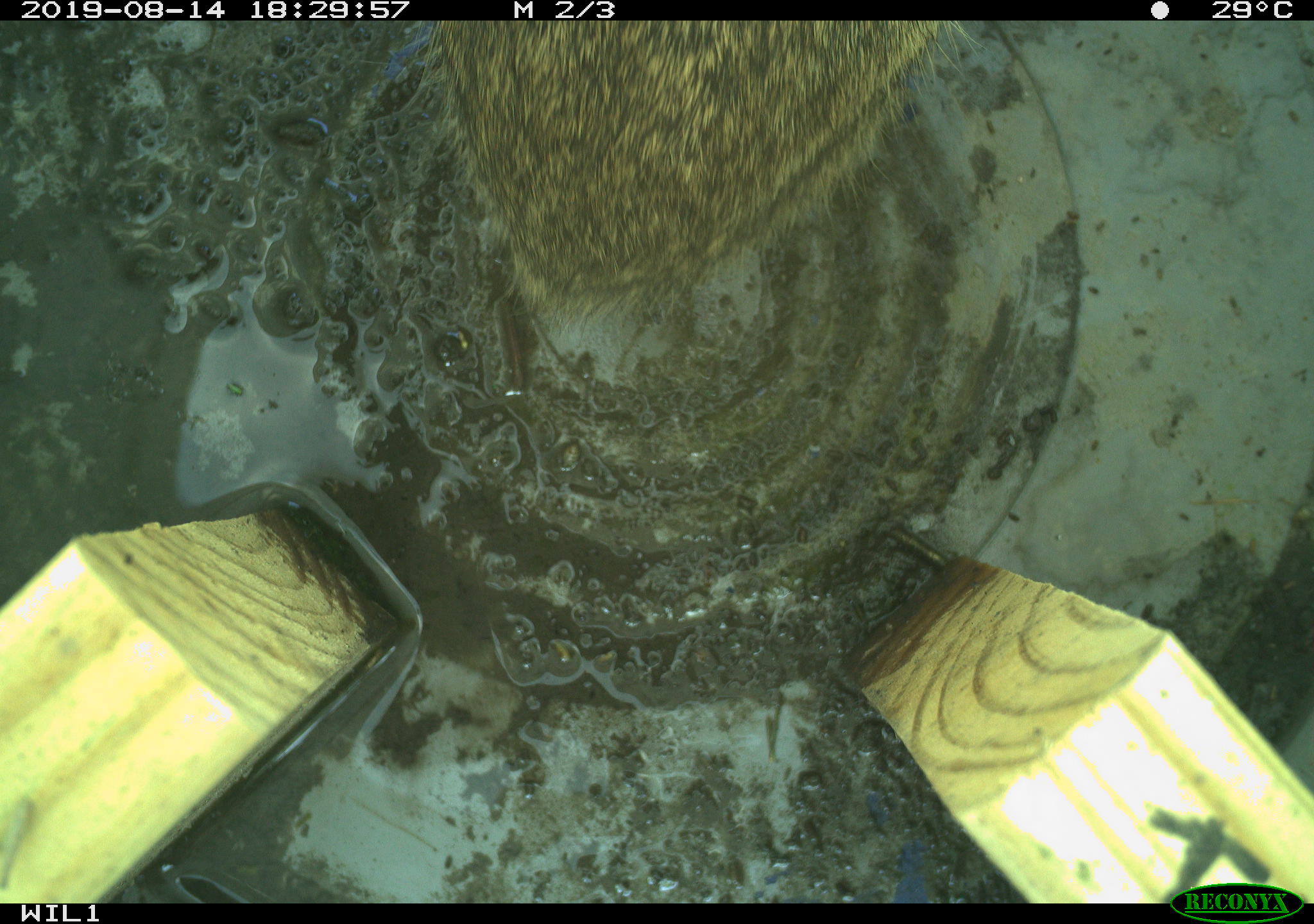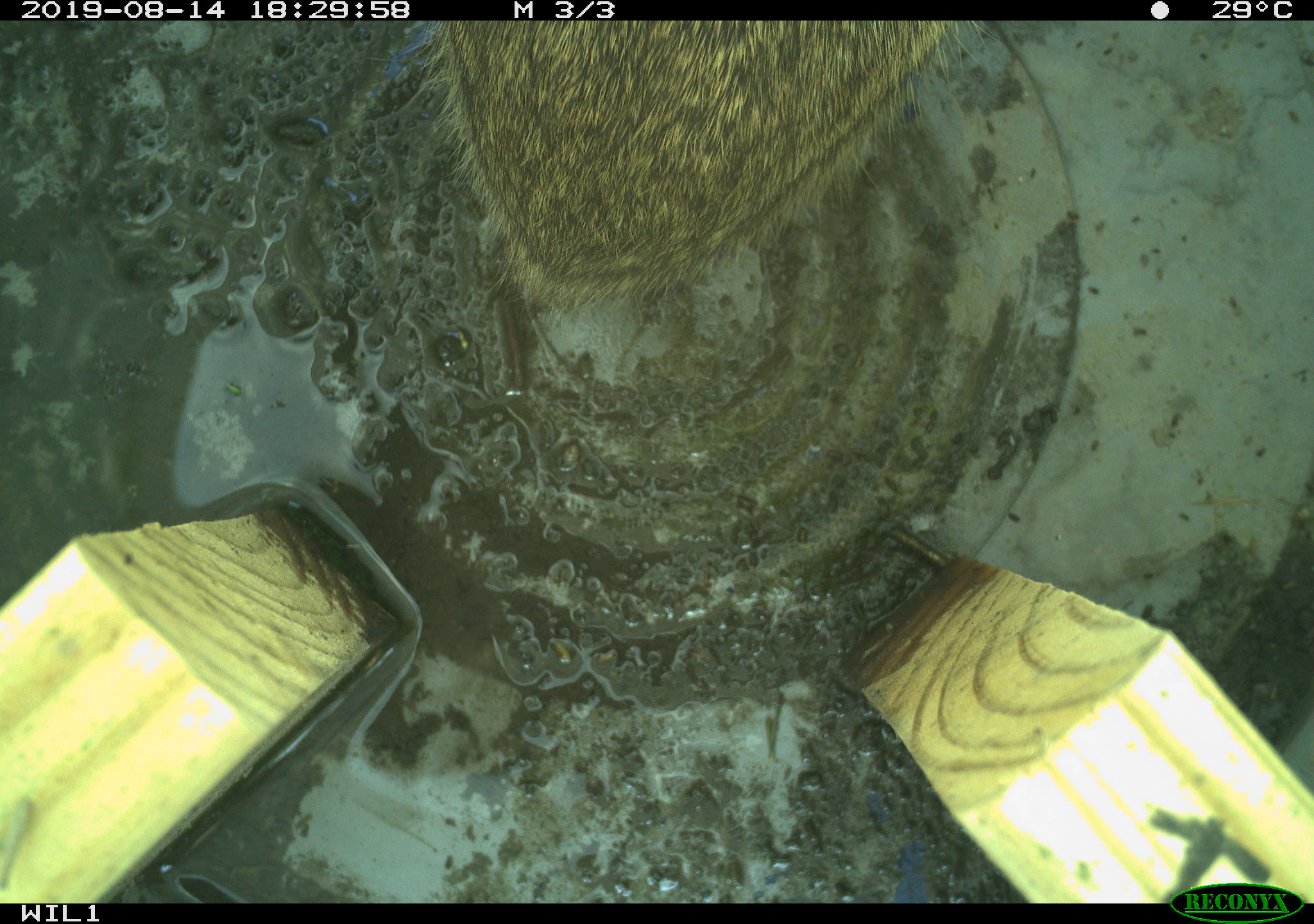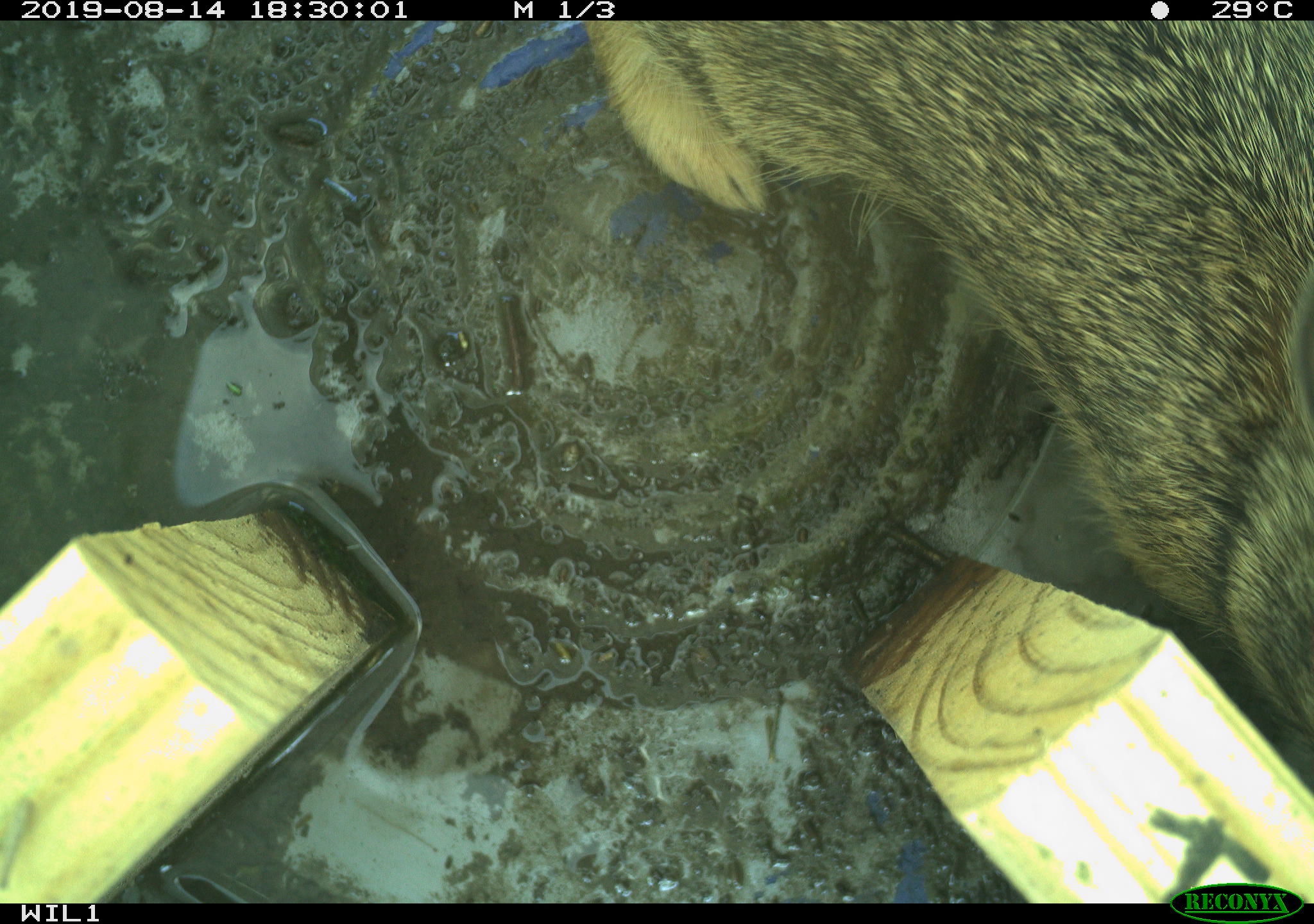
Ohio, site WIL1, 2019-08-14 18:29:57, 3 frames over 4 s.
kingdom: Animalia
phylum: Chordata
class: Mammalia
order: Lagomorpha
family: Leporidae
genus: Sylvilagus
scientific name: Sylvilagus floridanus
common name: eastern cottontail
Eastern cottontail (Sylvilagus floridanus).